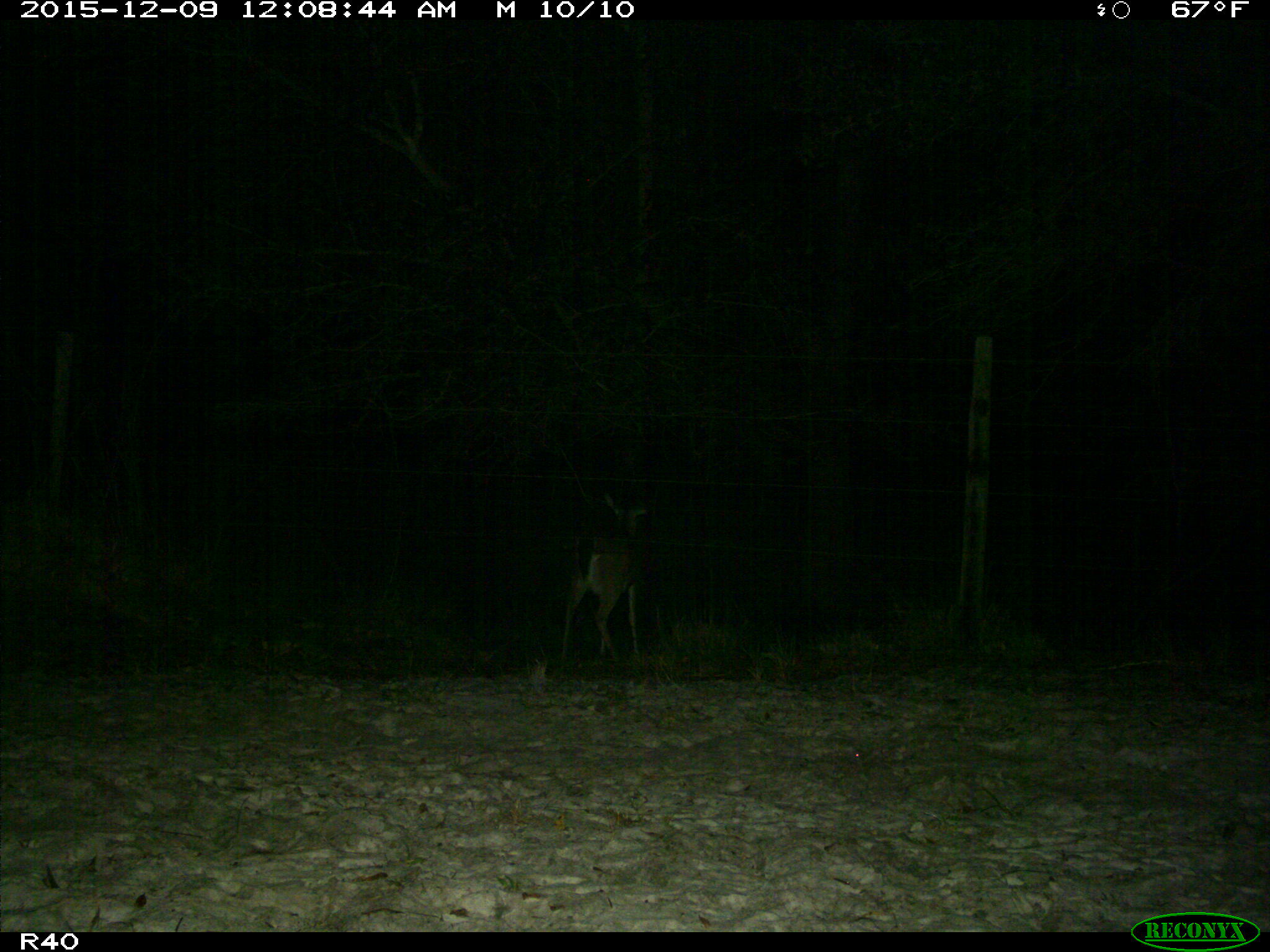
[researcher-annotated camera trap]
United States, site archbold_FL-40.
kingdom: Animalia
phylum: Chordata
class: Mammalia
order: Artiodactyla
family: Cervidae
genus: Odocoileus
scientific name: Odocoileus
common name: deer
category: unidentified deer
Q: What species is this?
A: Unidentified deer (deer) (Odocoileus).